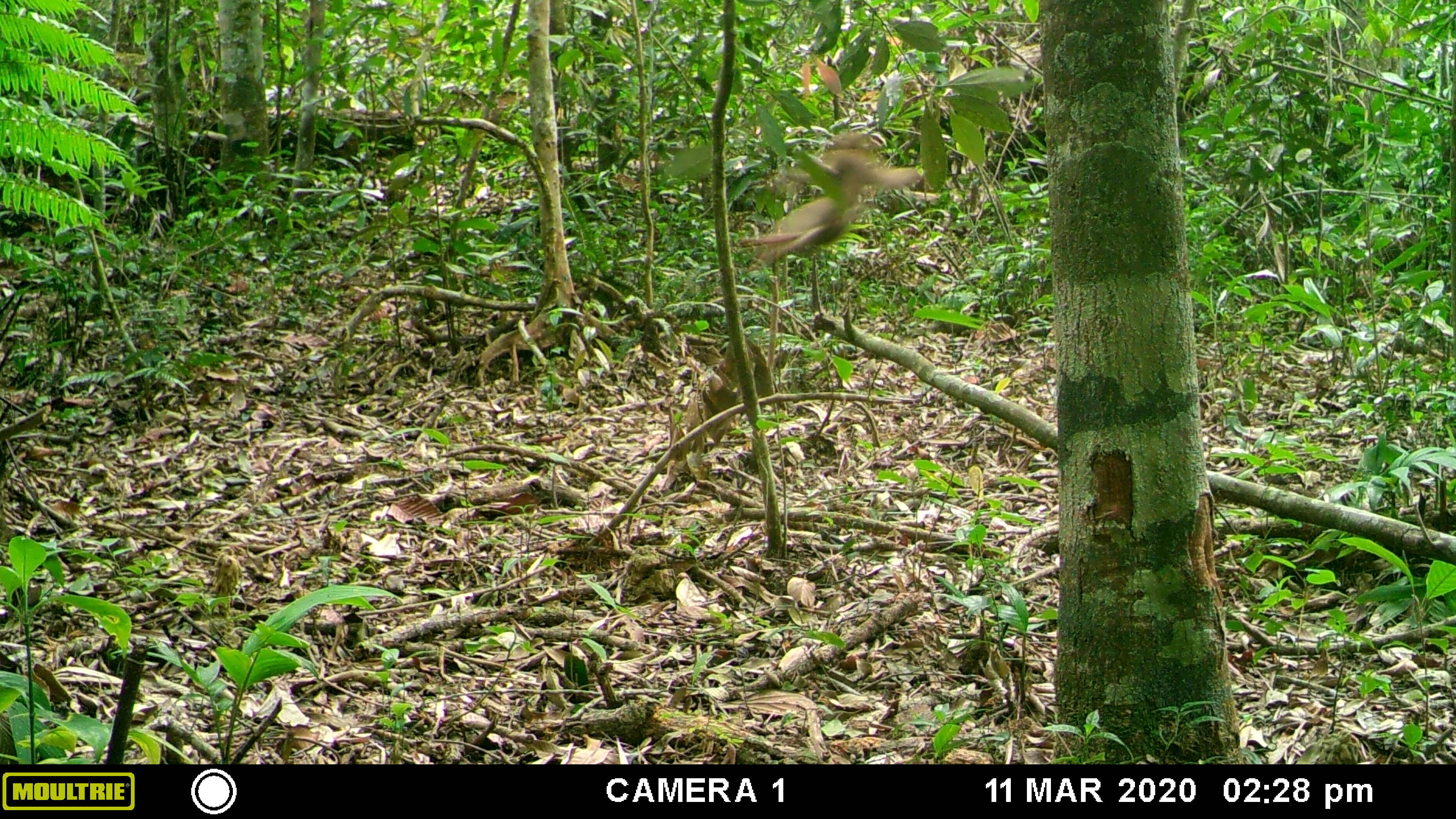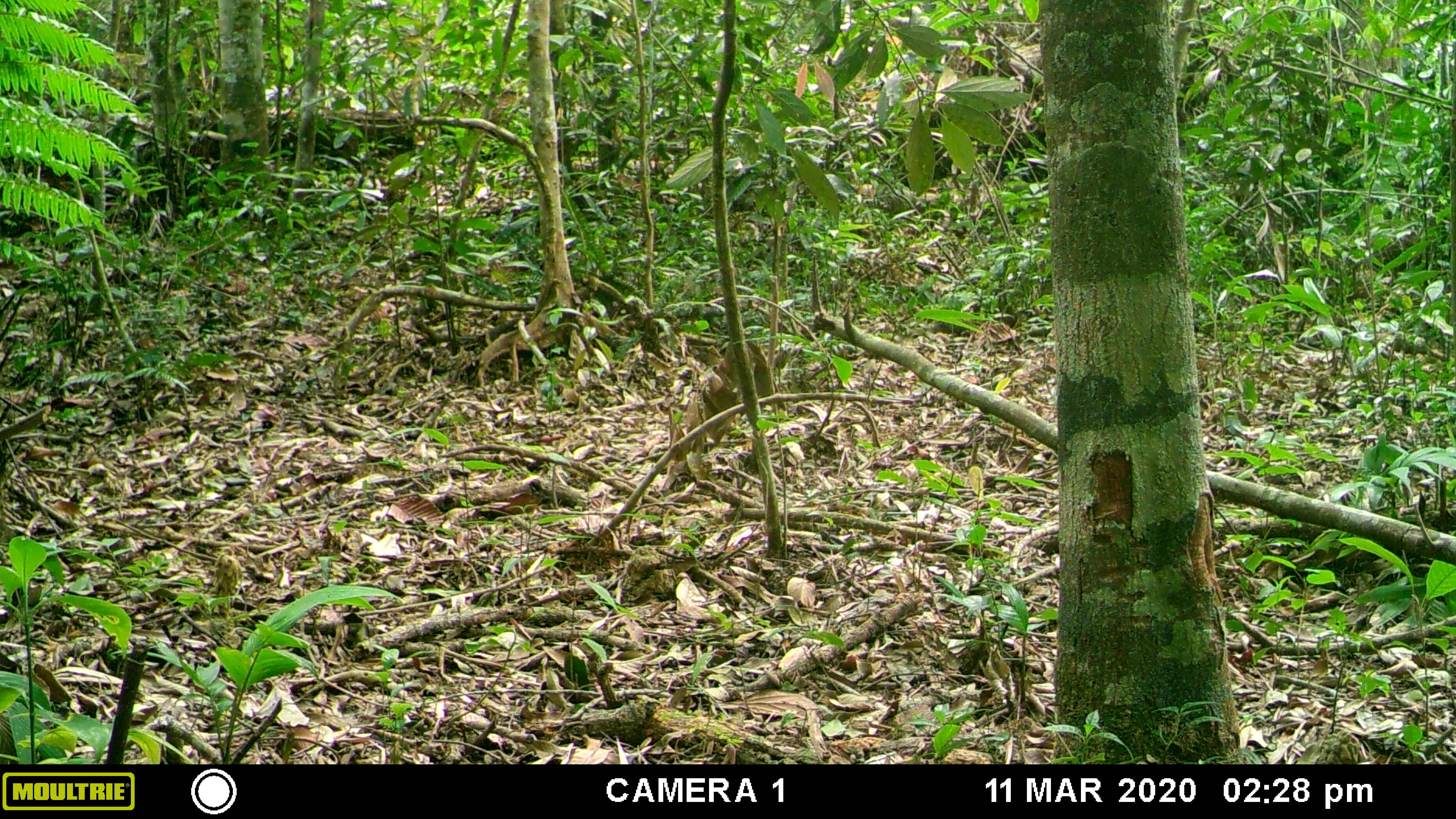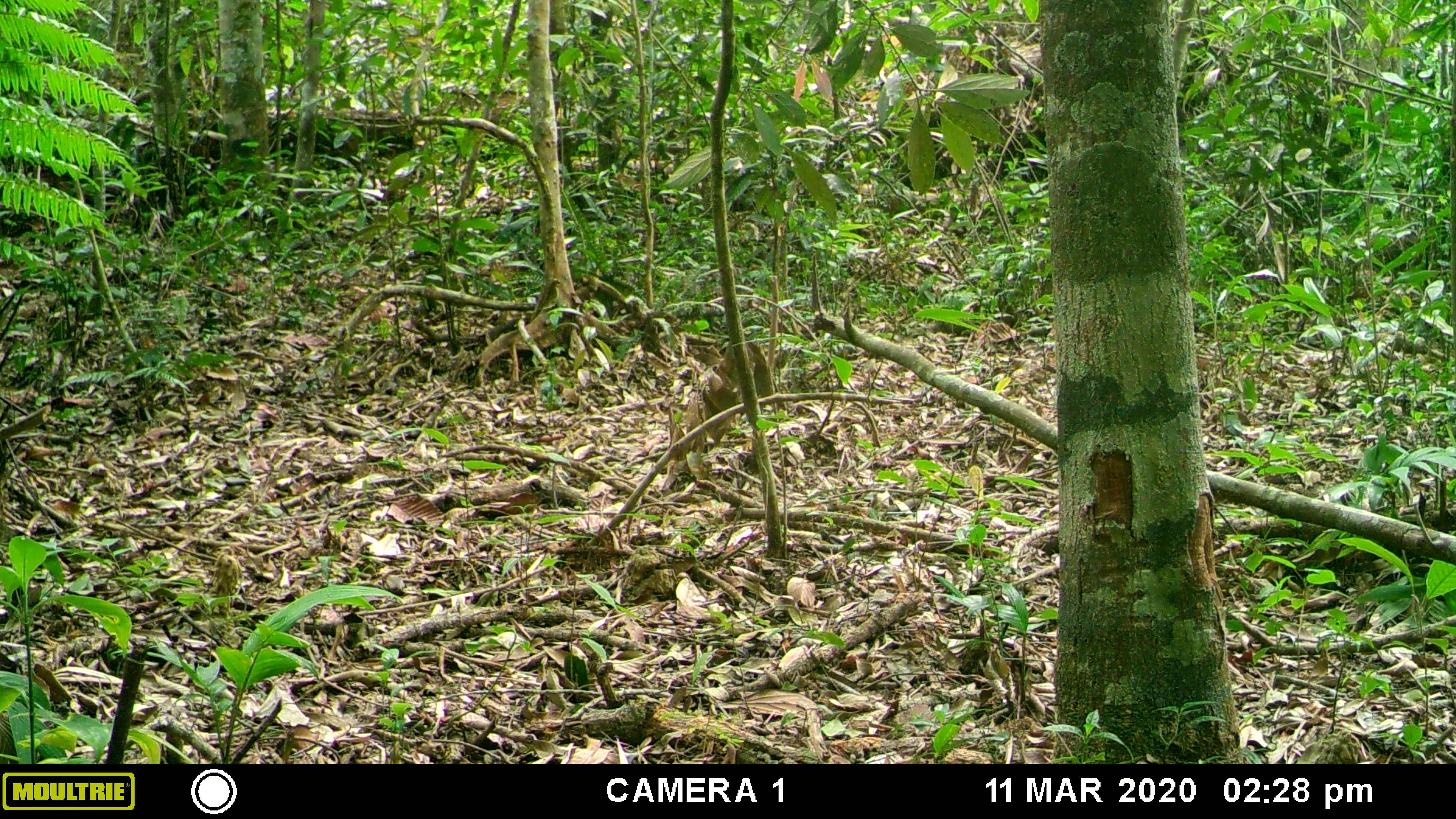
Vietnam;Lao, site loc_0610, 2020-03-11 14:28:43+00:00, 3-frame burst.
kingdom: Animalia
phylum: Chordata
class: Mammalia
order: Primates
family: Cercopithecidae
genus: Macaca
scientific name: Macaca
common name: macaques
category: assam or rhesus macaque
Assam or rhesus macaque (macaques) (Macaca). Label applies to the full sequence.